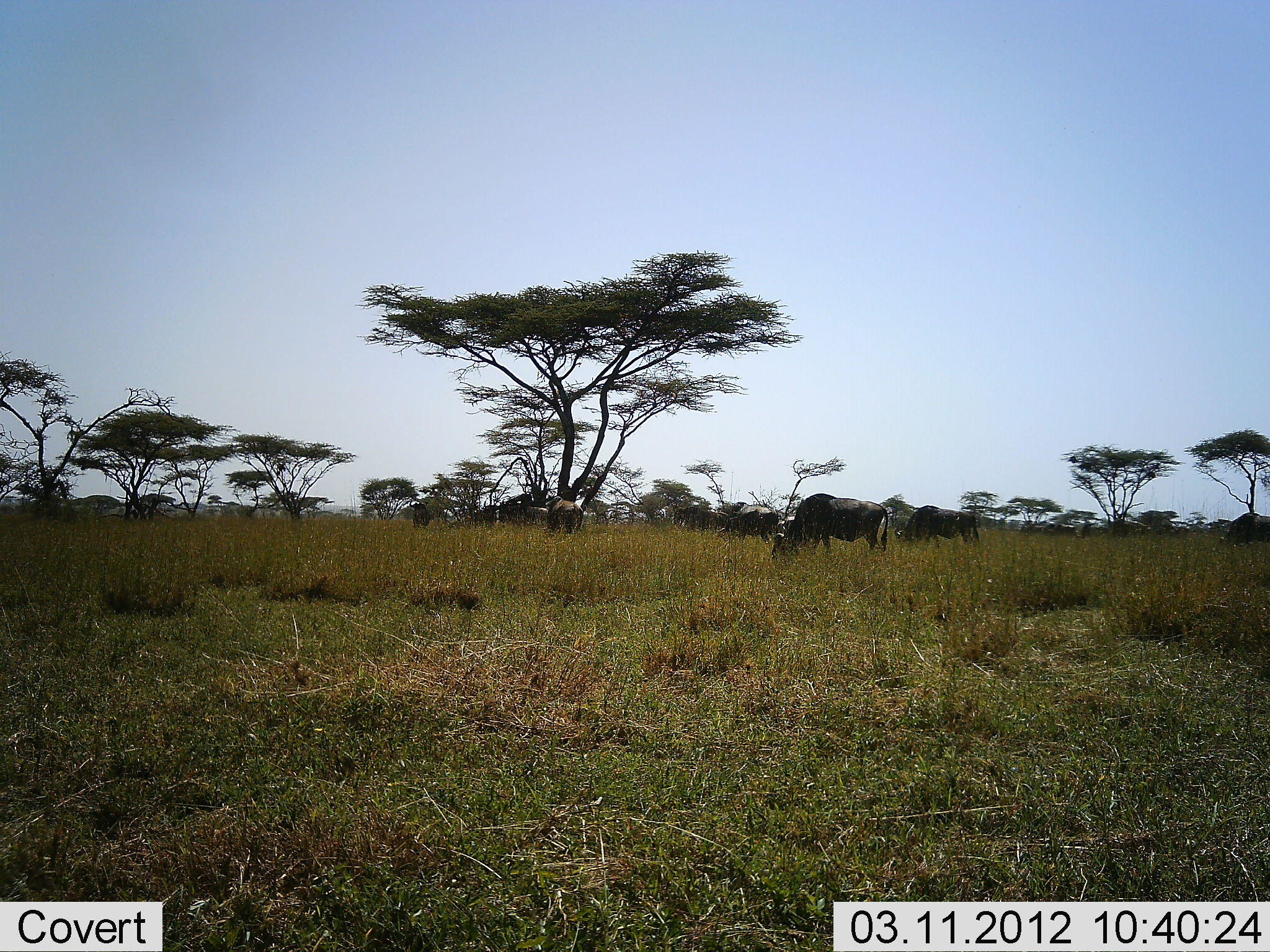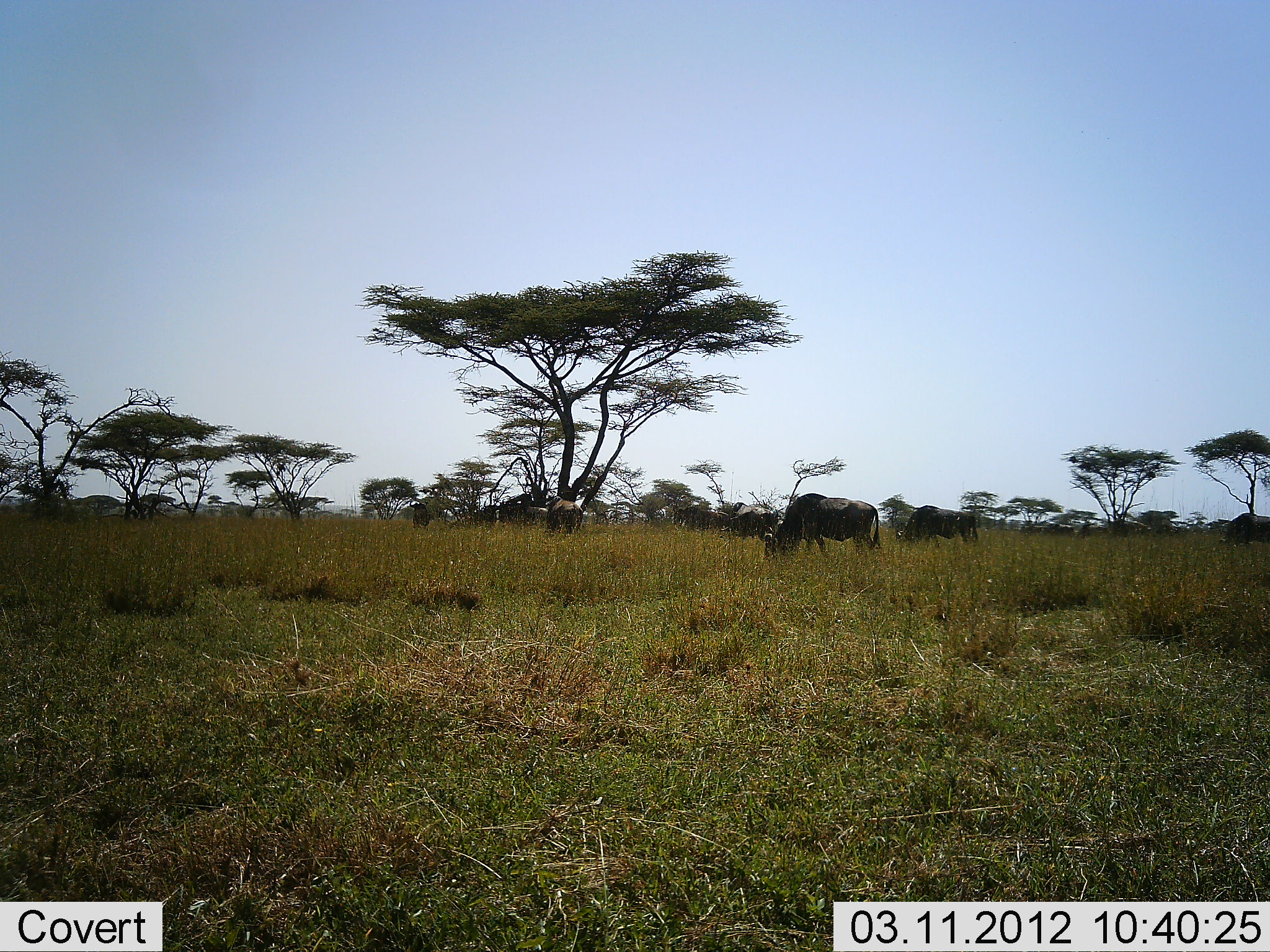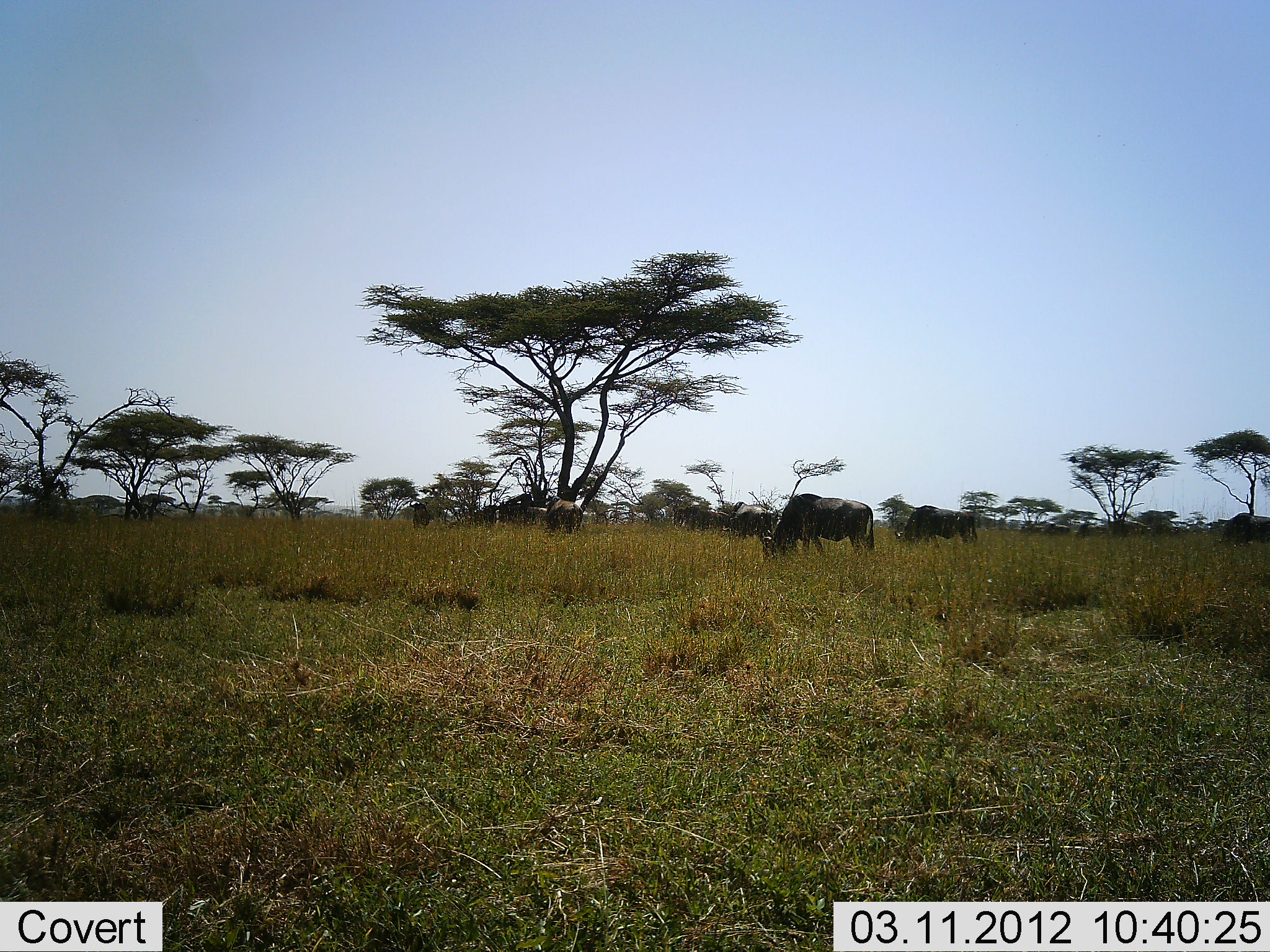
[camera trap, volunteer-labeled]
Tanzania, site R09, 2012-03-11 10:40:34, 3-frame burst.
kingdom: Animalia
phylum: Chordata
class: Mammalia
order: Artiodactyla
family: Bovidae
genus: Connochaetes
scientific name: Connochaetes taurinus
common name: blue wildebeest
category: wildebeest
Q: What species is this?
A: Wildebeest (blue wildebeest) (Connochaetes taurinus).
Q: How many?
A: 6.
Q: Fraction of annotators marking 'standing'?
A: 45%.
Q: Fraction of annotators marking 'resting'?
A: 3%.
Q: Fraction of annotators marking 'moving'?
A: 14%.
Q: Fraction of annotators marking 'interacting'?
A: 0%.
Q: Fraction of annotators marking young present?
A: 0%.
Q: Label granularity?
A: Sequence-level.